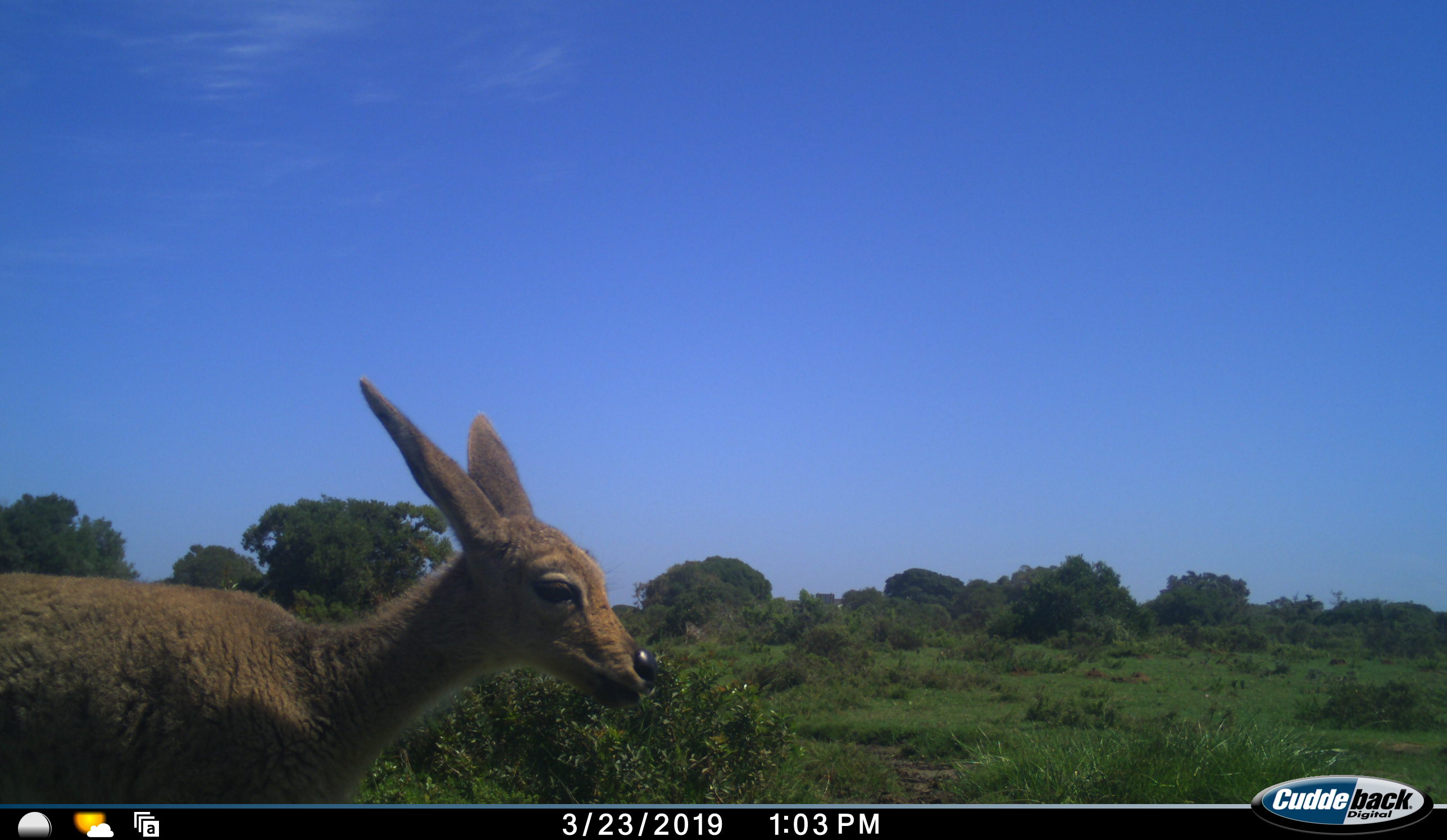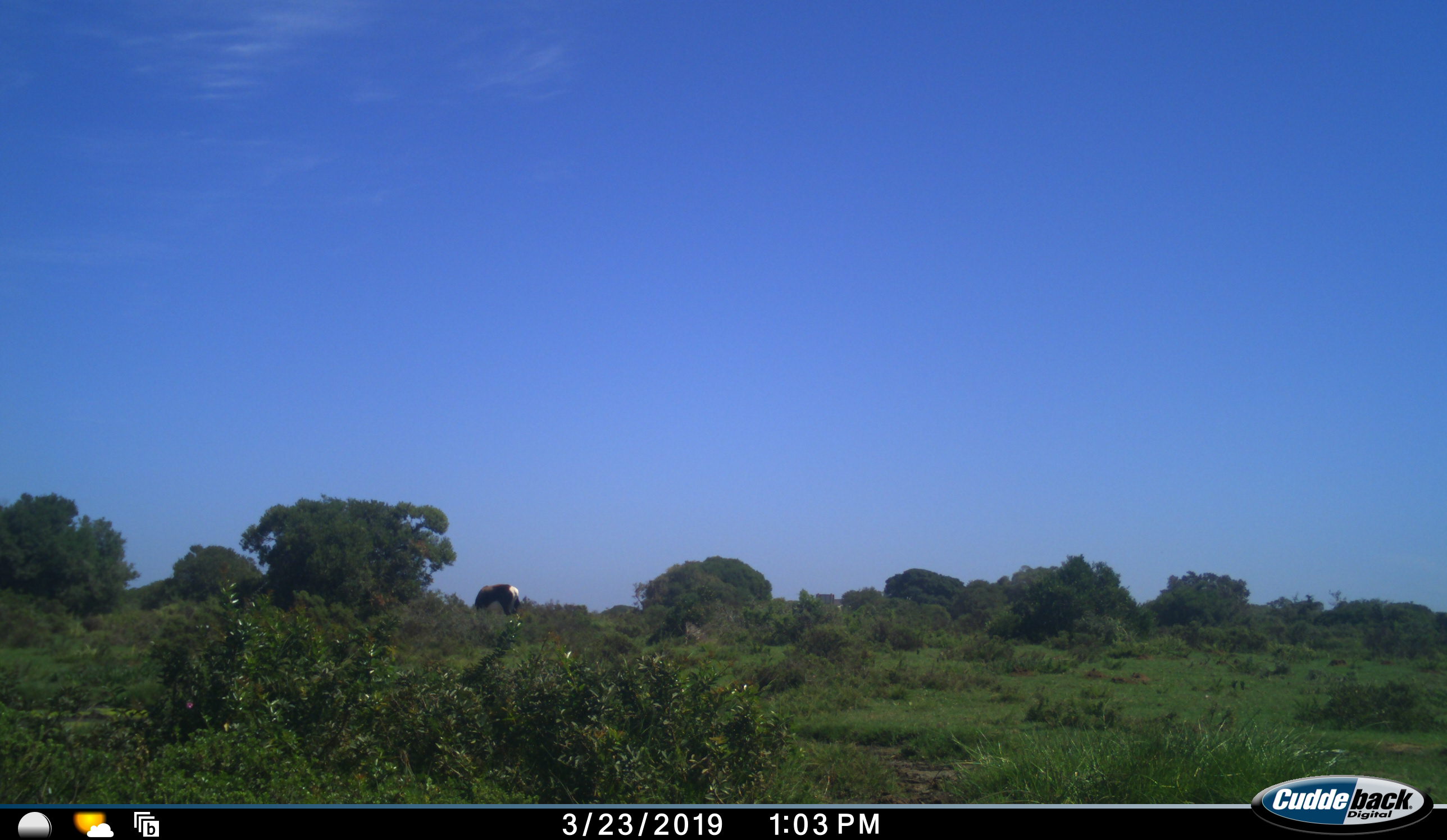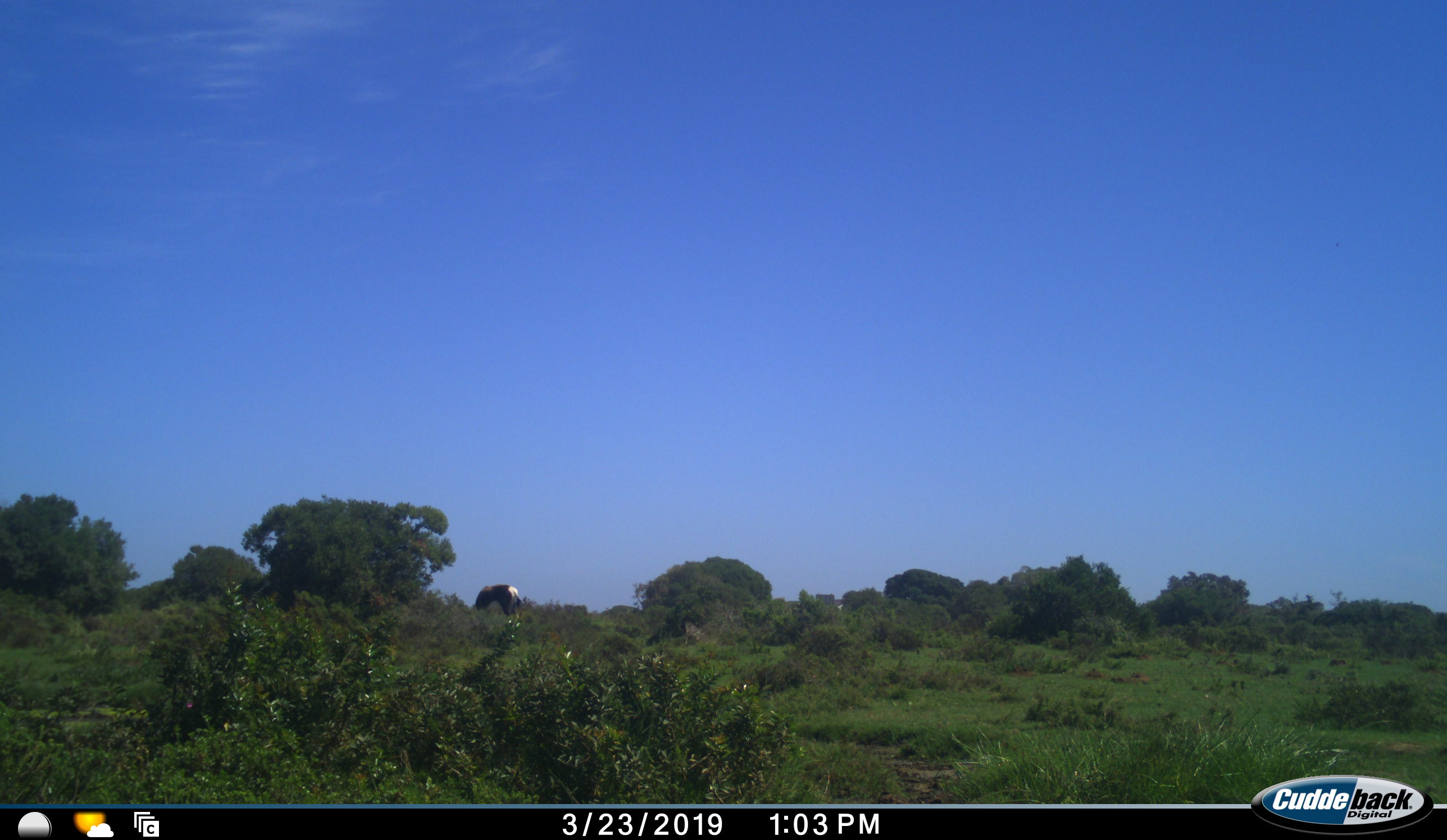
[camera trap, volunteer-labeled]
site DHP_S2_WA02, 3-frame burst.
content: unidentified animal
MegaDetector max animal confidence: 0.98